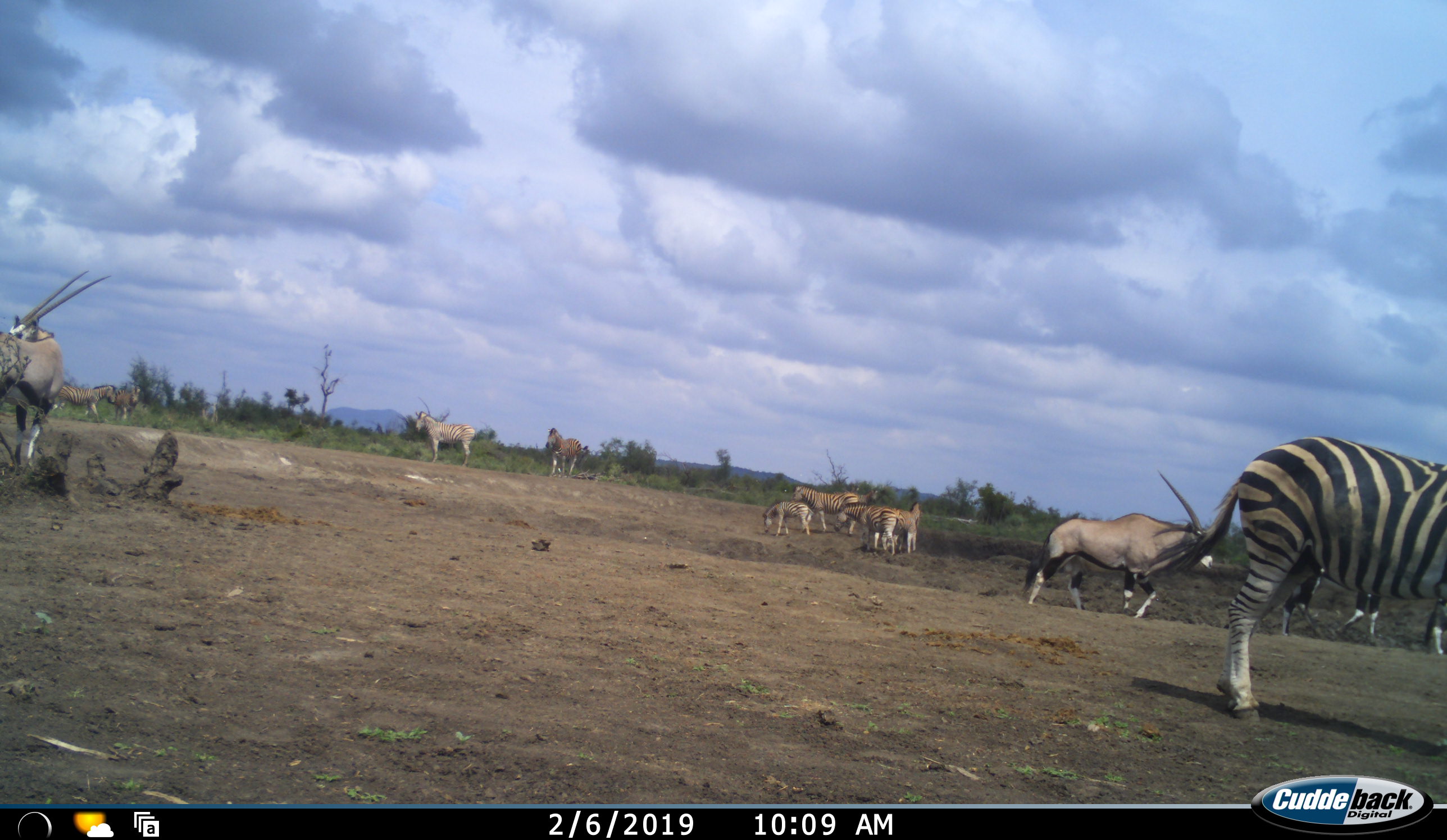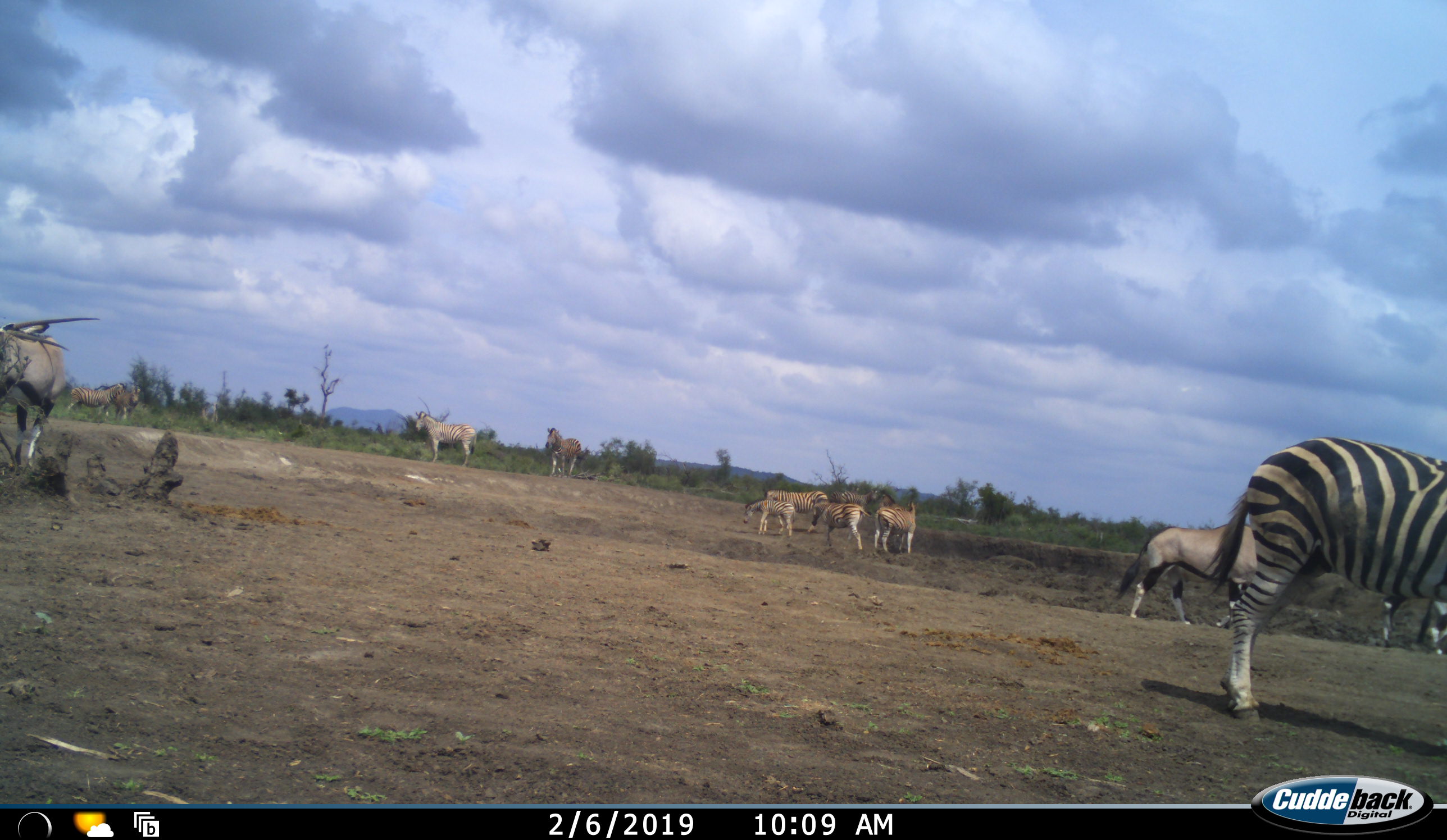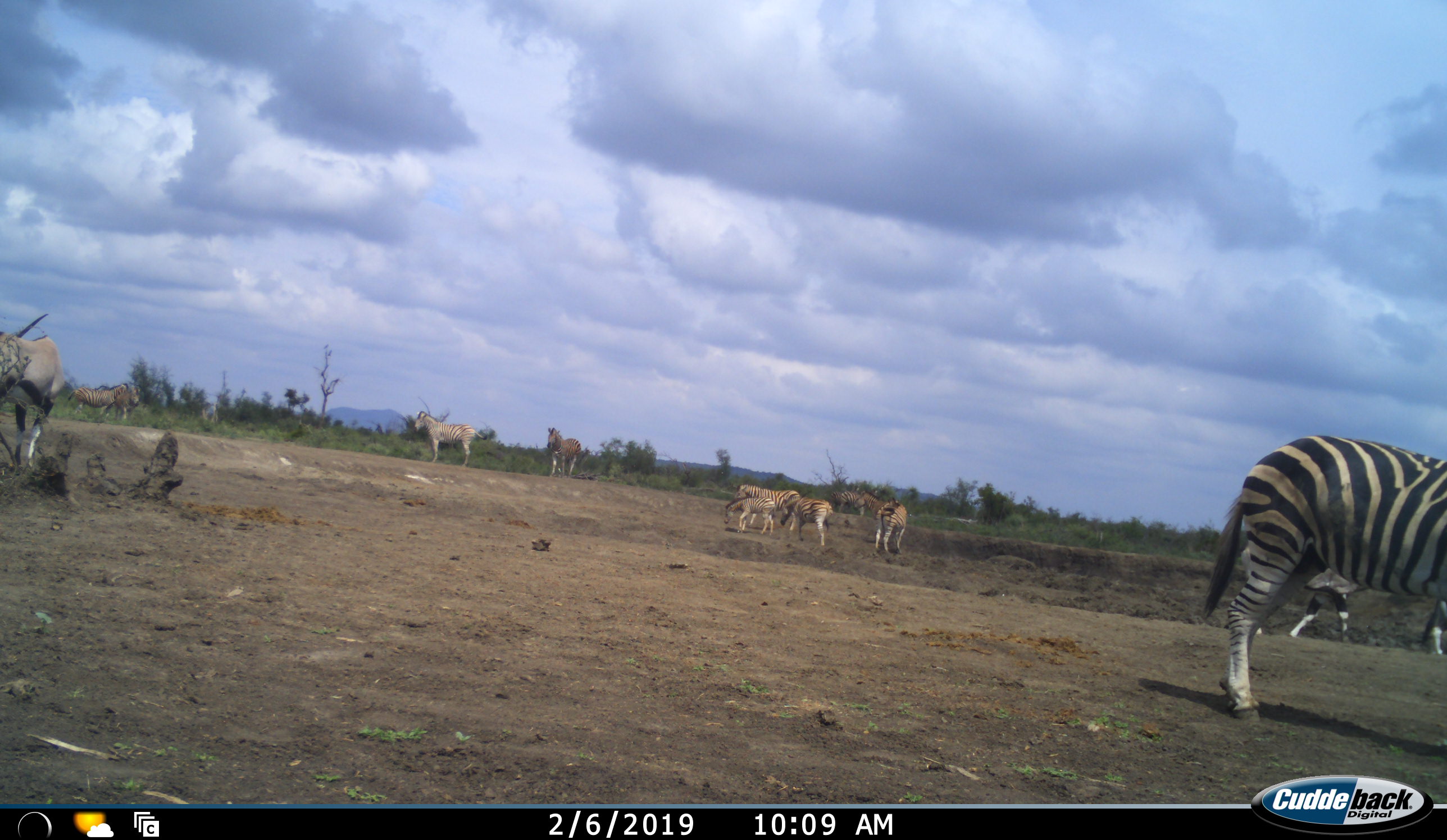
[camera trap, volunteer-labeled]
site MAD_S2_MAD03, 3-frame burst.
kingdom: Animalia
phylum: Chordata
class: Mammalia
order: Artiodactyla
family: Bovidae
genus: Oryx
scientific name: Oryx gazella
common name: gemsbok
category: oryx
Oryx (gemsbok) (Oryx gazella), count 4. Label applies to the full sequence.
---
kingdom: Animalia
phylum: Chordata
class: Mammalia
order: Perissodactyla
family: Equidae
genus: Equus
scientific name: Equus quagga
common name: plains zebra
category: zebraplains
Zebraplains (plains zebra) (Equus quagga), count 10. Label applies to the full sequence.